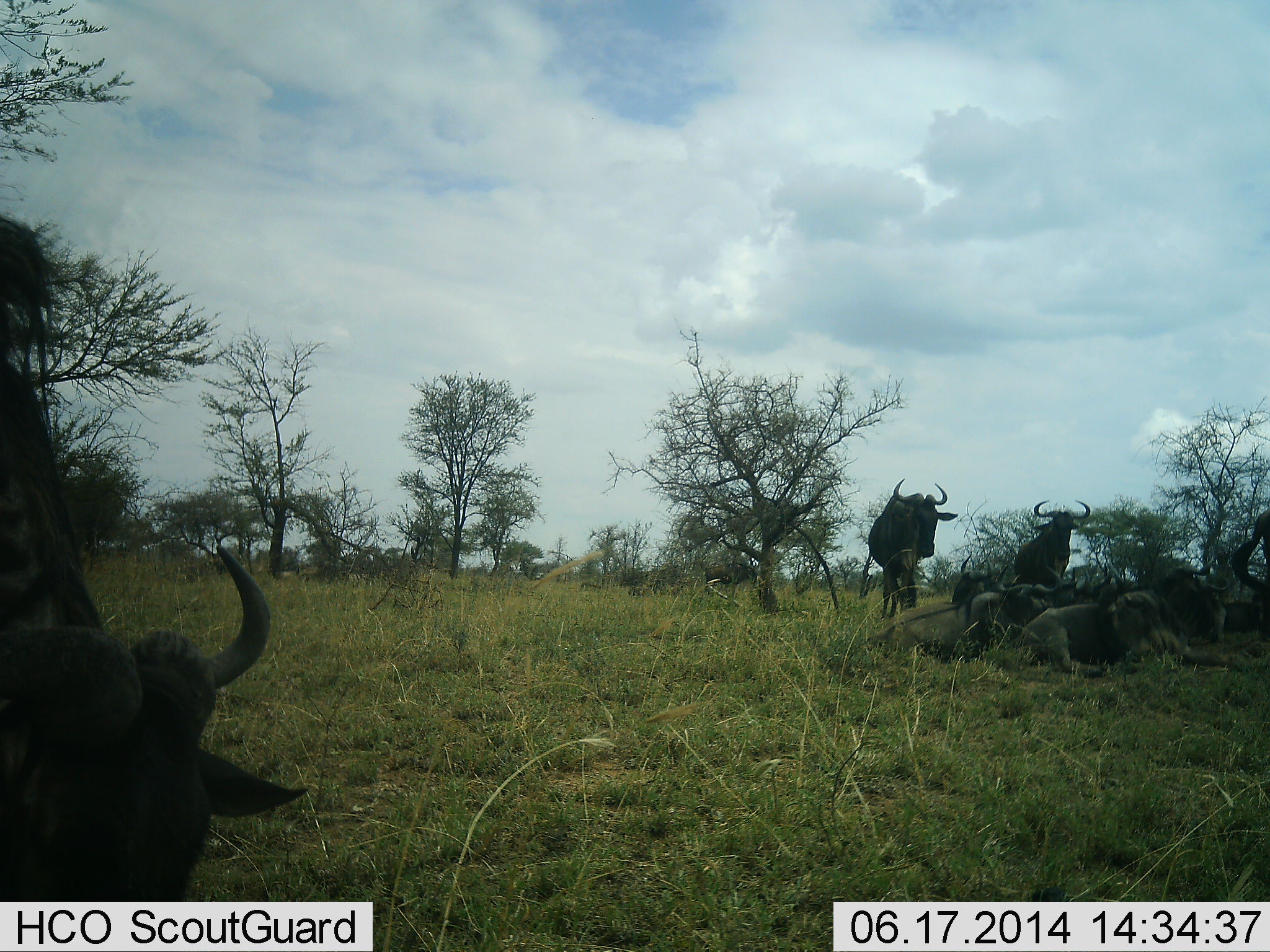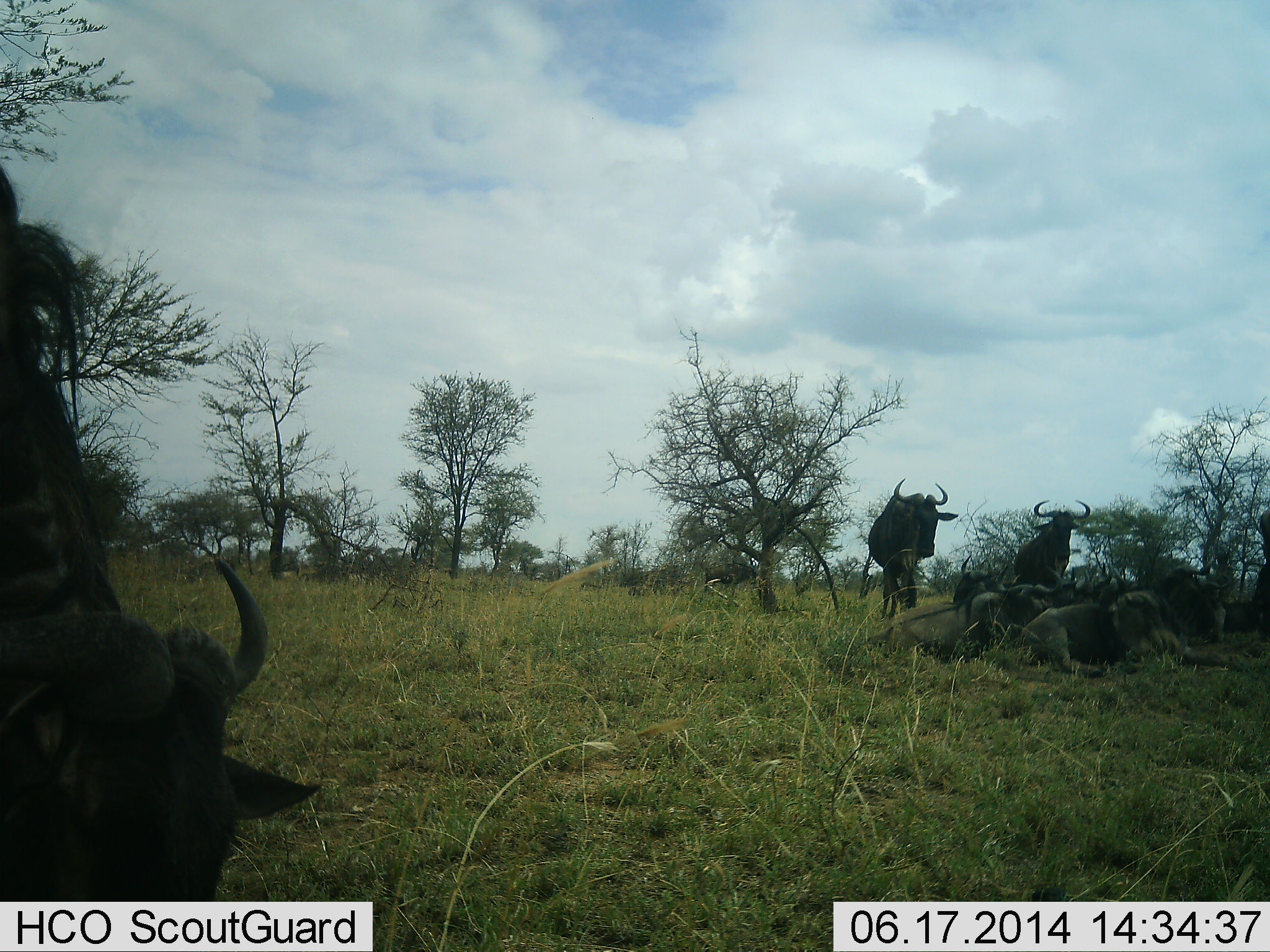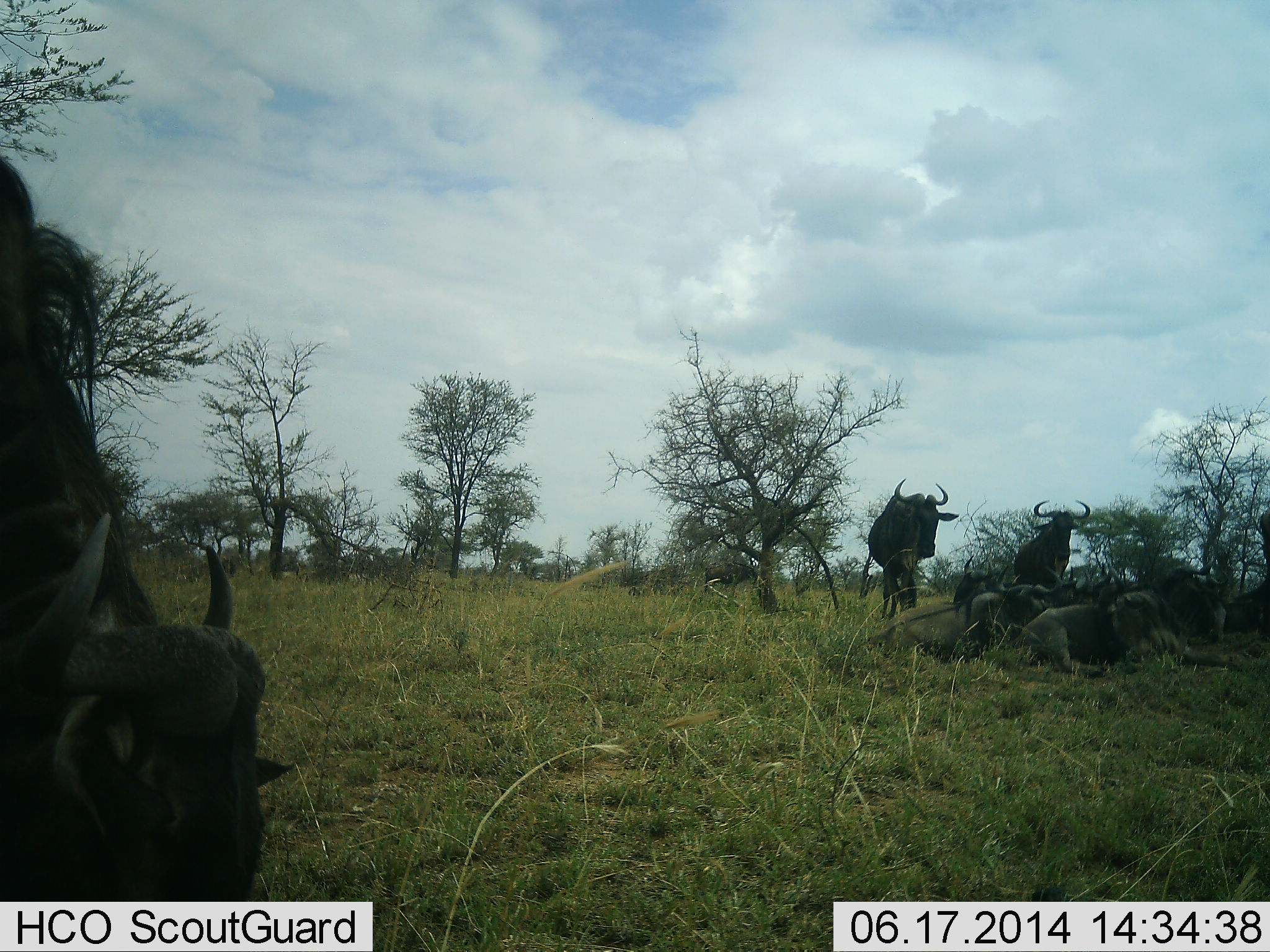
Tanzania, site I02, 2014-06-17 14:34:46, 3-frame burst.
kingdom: Animalia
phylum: Chordata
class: Mammalia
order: Artiodactyla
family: Bovidae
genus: Connochaetes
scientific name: Connochaetes taurinus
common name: blue wildebeest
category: wildebeest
Wildebeest (blue wildebeest) (Connochaetes taurinus), count 8. Behavior (volunteer vote fractions): standing 80%, resting 100%, moving 10%, interacting 0%. Young present (vote fraction): 0%. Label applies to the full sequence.